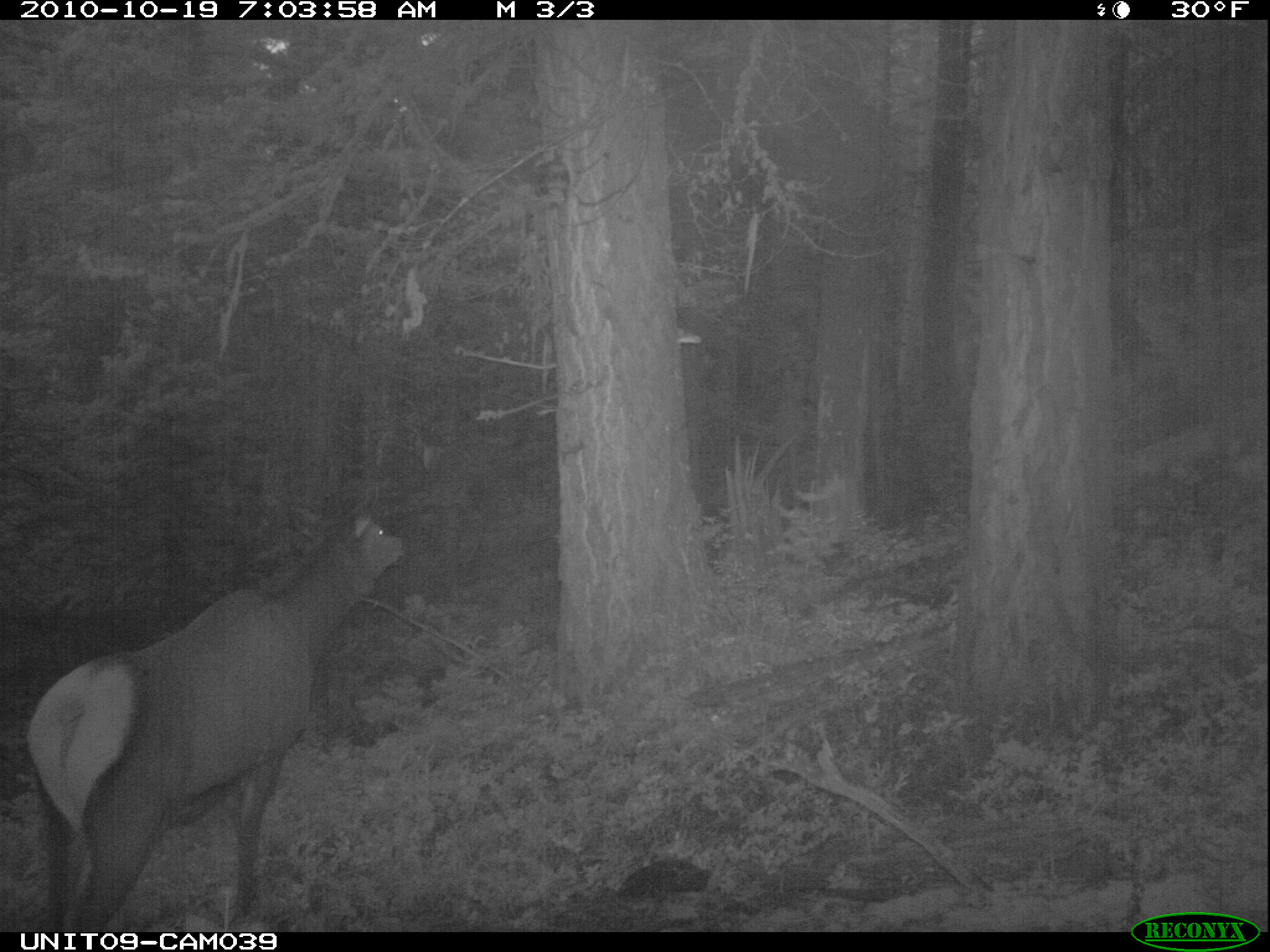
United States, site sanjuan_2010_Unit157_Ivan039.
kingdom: Animalia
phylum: Chordata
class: Mammalia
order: Artiodactyla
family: Cervidae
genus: Cervus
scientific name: Cervus elaphus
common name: red deer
Cervus elaphus (red deer).